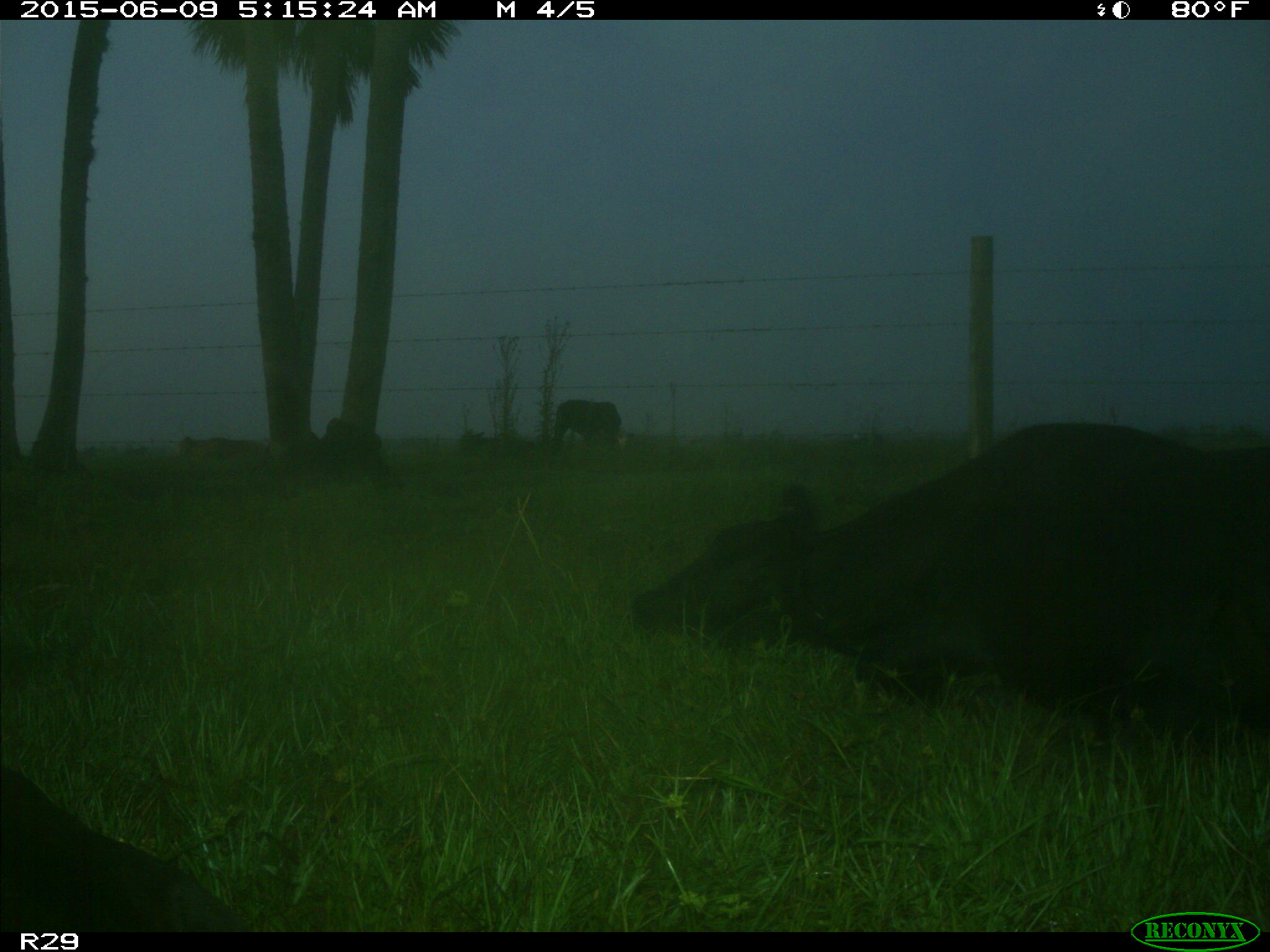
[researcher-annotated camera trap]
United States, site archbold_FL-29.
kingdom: Animalia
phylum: Chordata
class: Mammalia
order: Artiodactyla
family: Bovidae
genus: Bos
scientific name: Bos taurus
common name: domestic cow